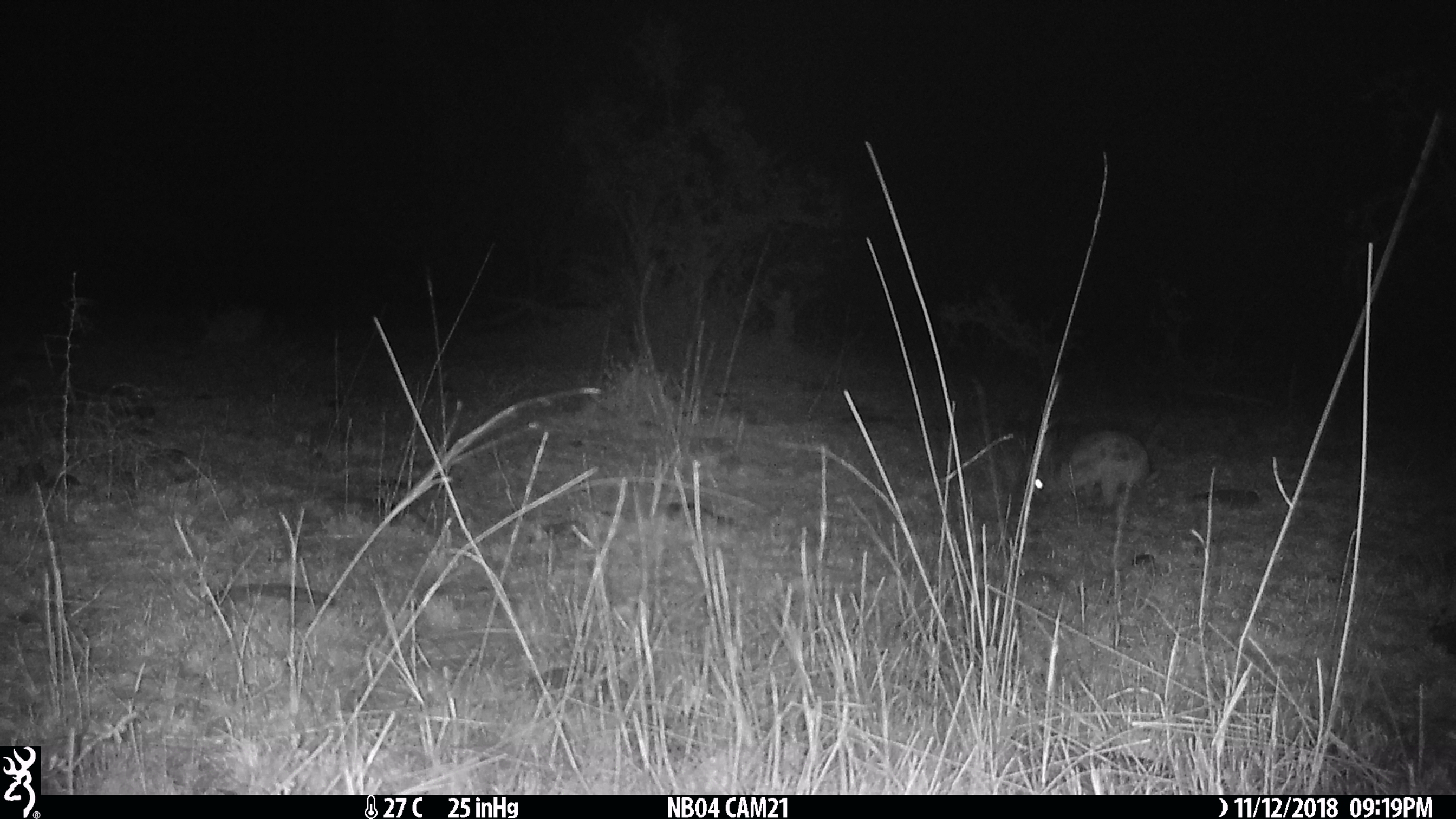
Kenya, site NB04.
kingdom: Animalia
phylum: Chordata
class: Mammalia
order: Lagomorpha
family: Leporidae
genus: Lepus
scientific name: Lepus capensis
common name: cape hare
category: hare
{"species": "hare (cape hare) (Lepus capensis)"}